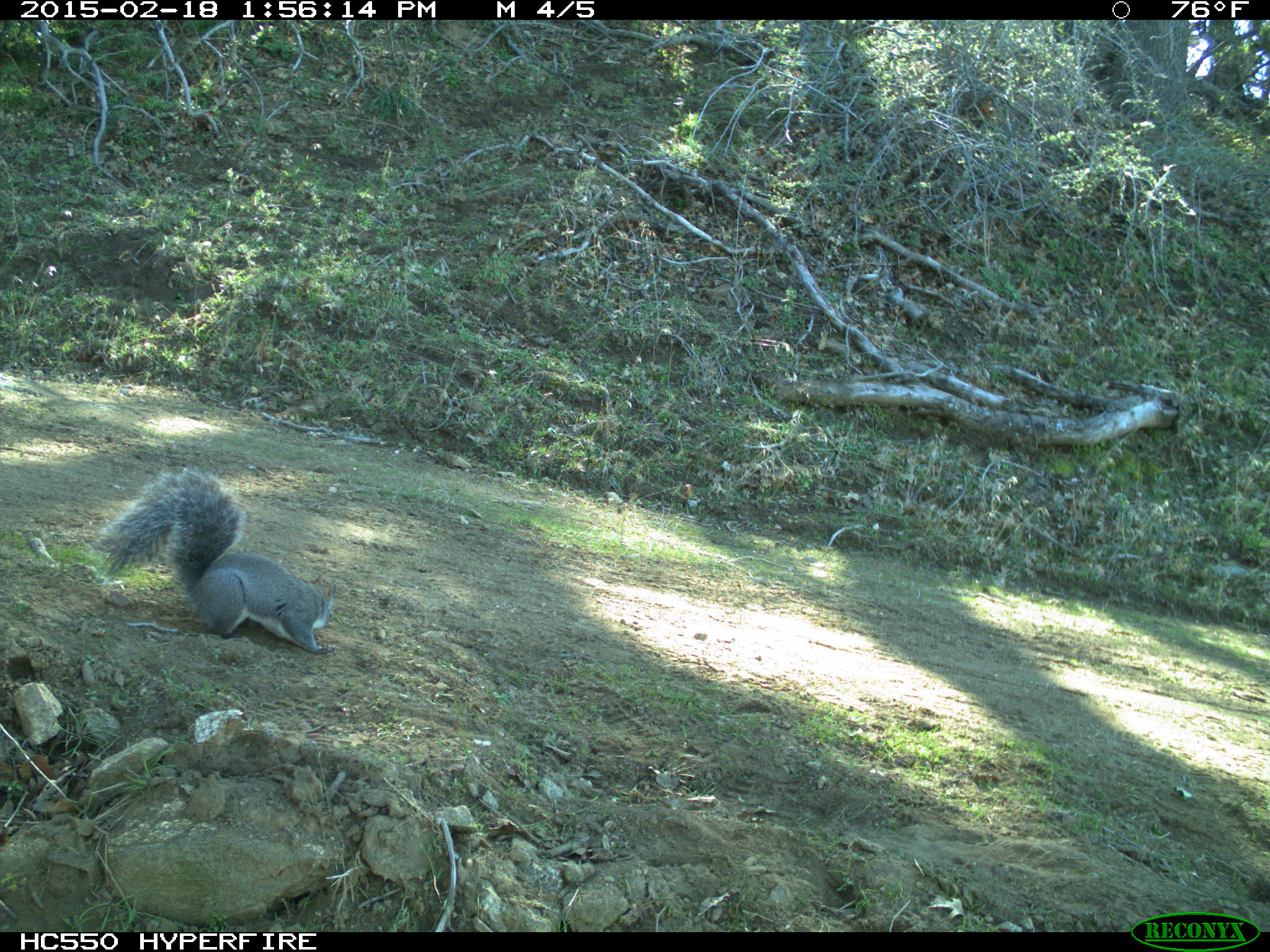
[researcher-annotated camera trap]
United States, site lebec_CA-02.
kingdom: Animalia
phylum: Chordata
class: Mammalia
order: Rodentia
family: Sciuridae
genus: Sciurus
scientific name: Sciurus carolinensis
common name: eastern gray squirrel